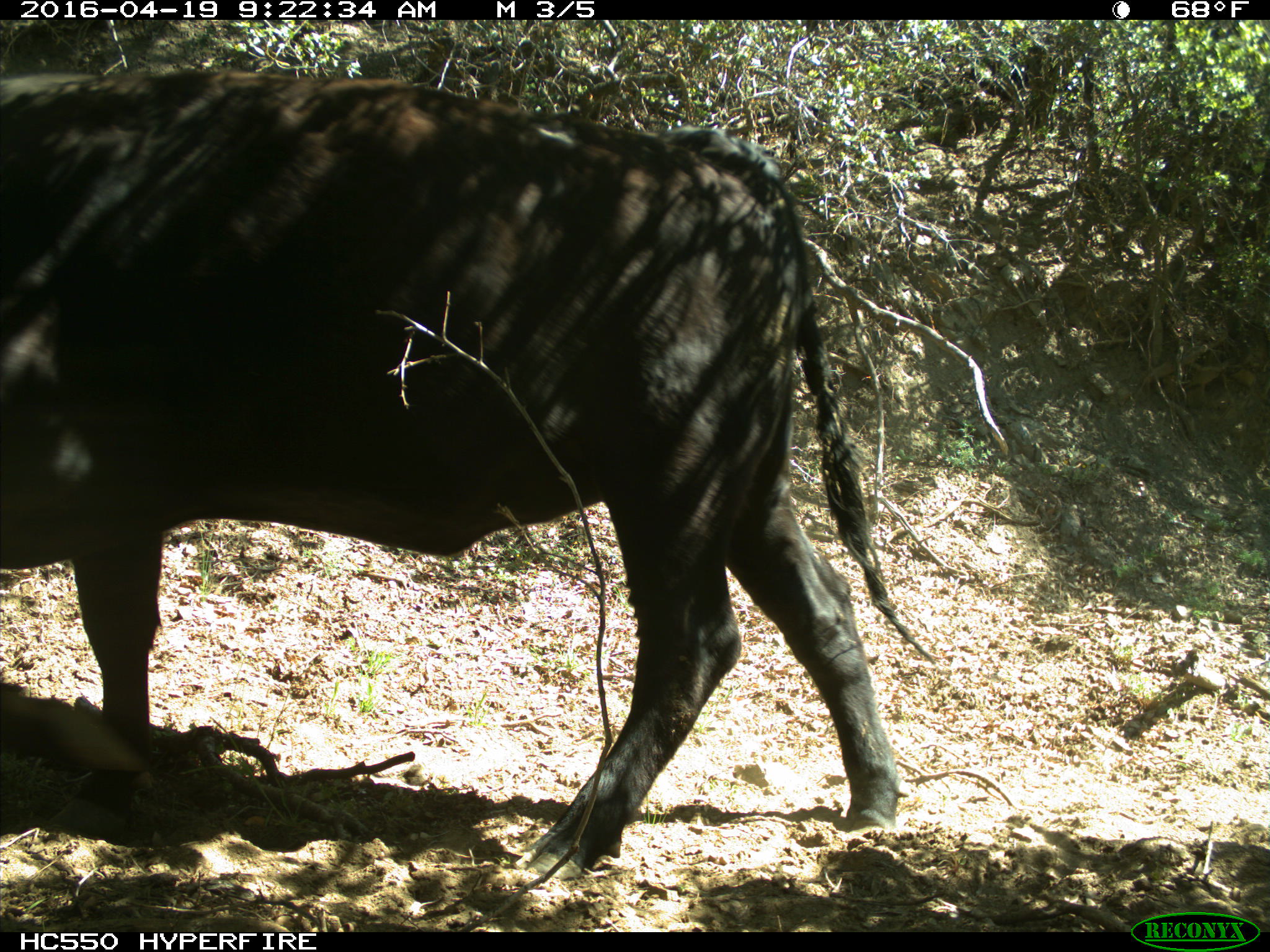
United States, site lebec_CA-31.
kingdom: Animalia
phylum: Chordata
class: Mammalia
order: Artiodactyla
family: Bovidae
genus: Bos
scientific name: Bos taurus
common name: domestic cow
Bos taurus (domestic cow).